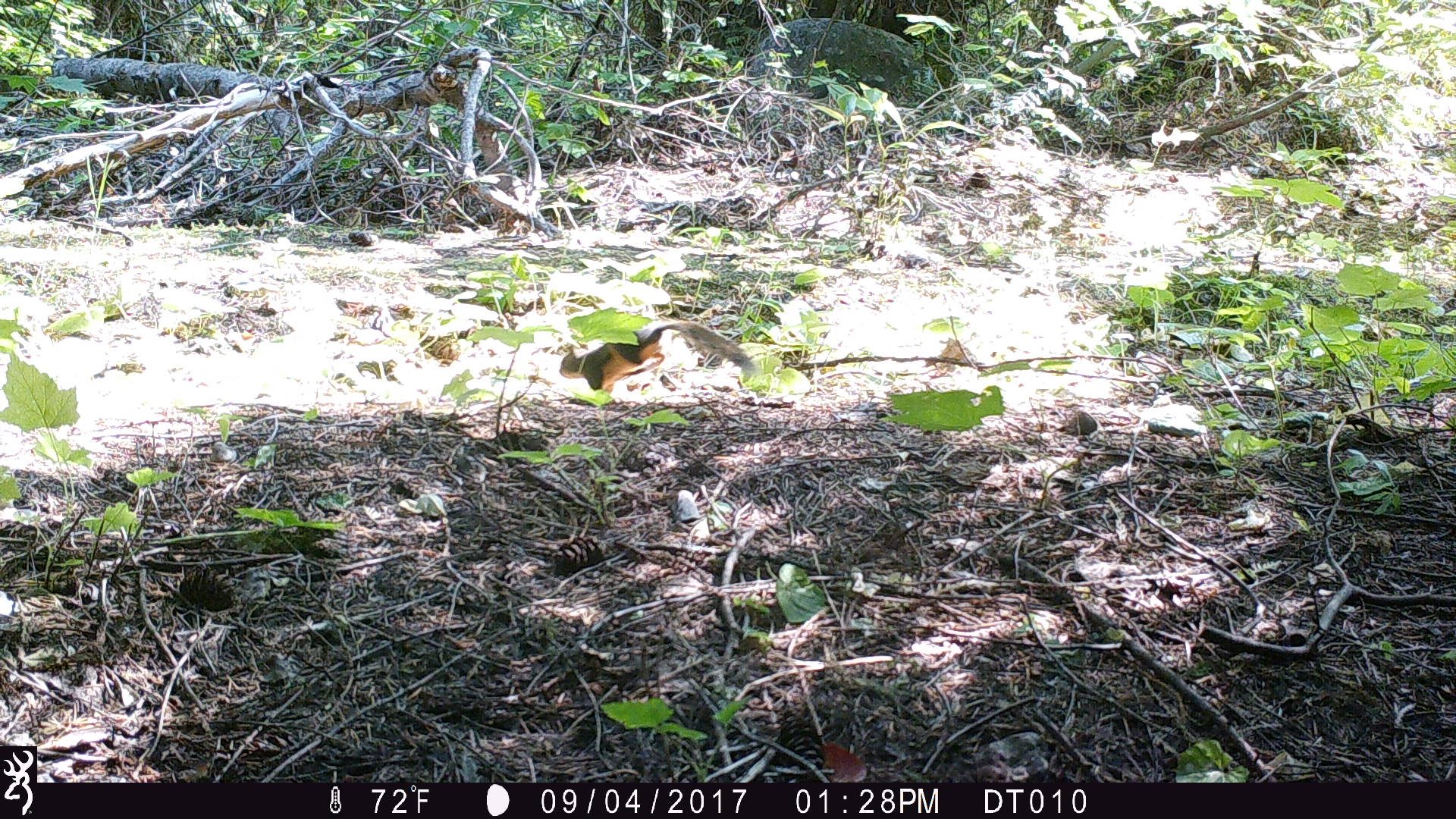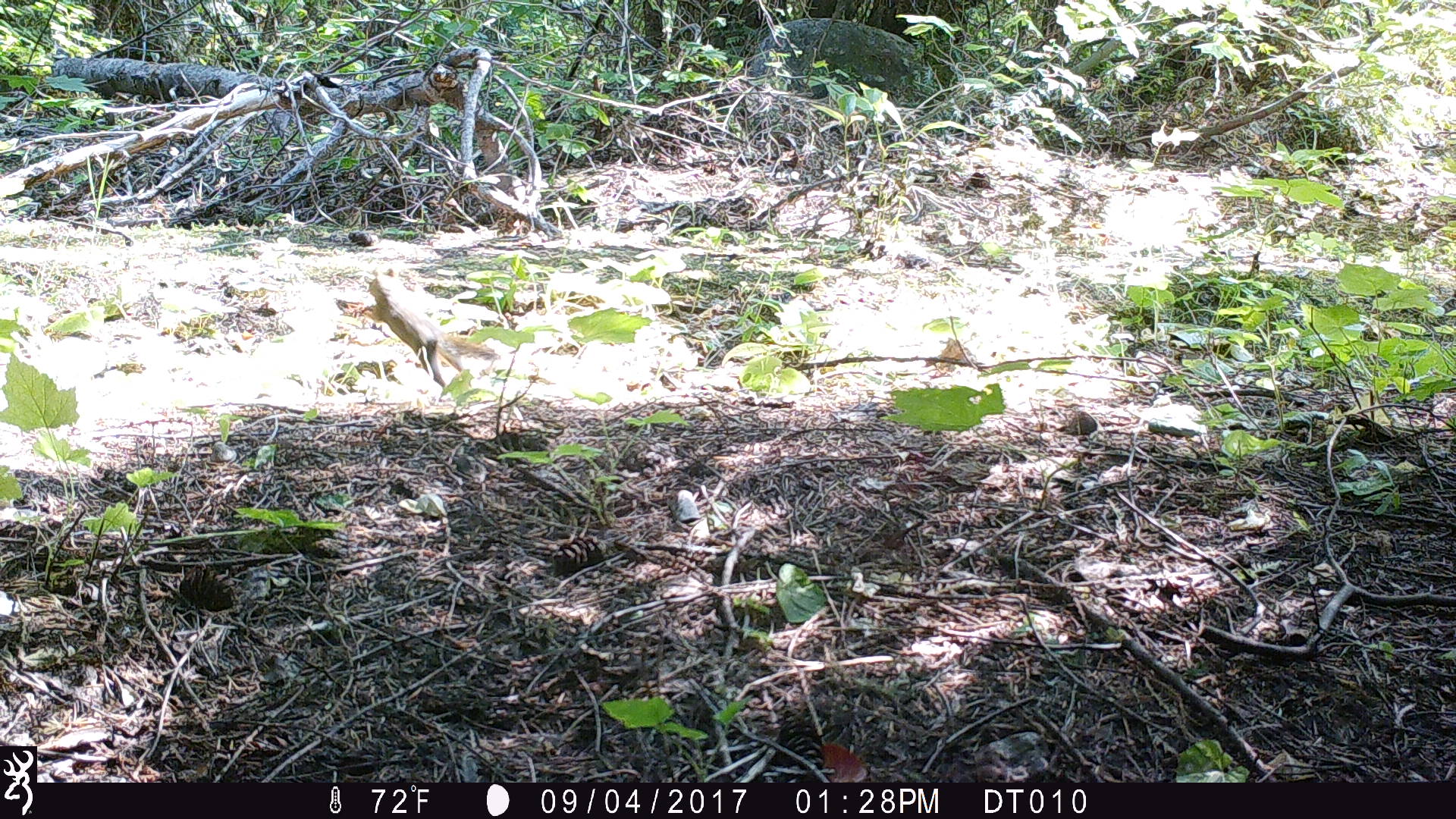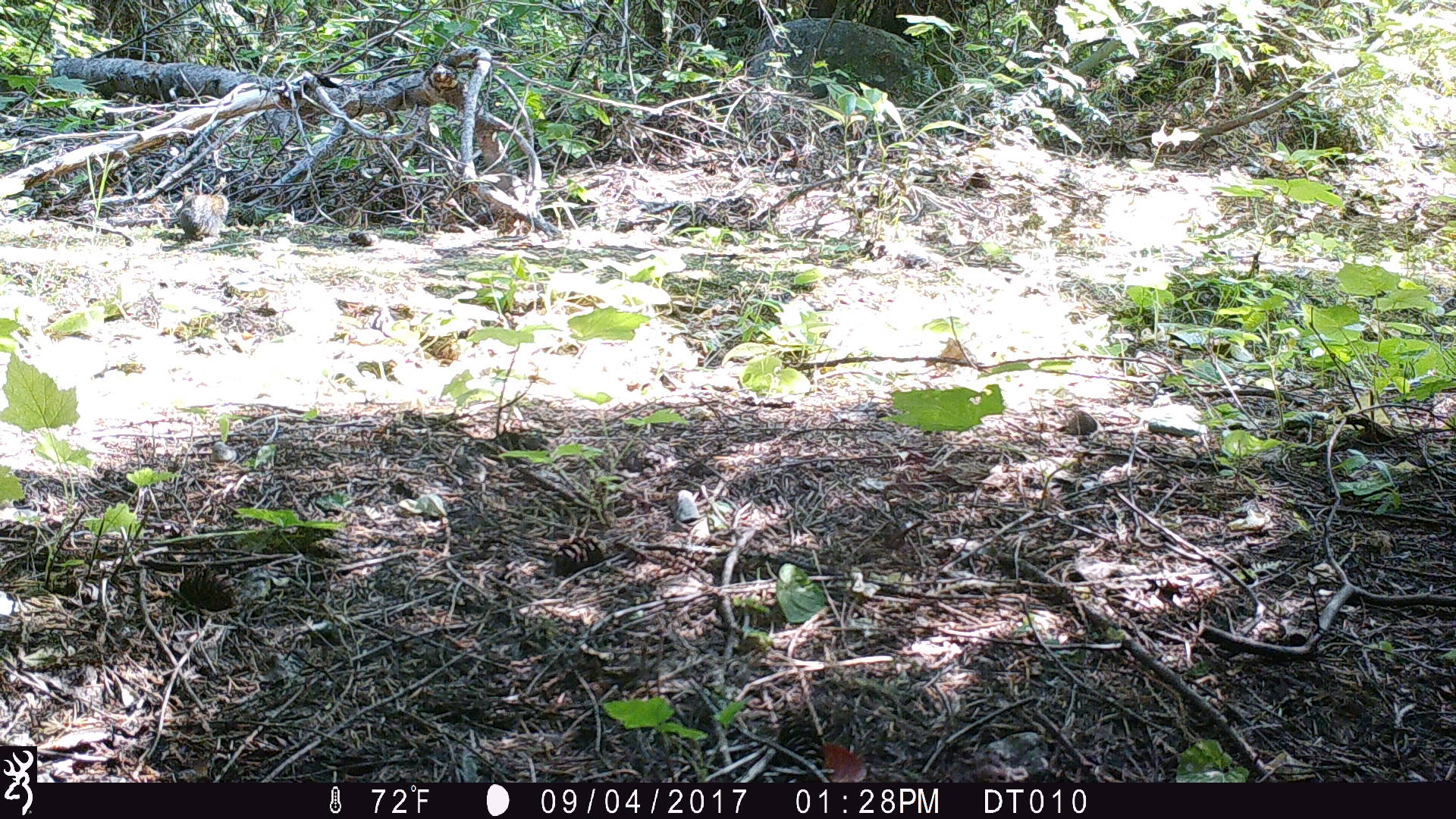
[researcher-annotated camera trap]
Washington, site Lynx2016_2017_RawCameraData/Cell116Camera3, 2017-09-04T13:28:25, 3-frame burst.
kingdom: Animalia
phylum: Chordata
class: Mammalia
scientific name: Mammalia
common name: small mammal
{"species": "small mammal (Mammalia)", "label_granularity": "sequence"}